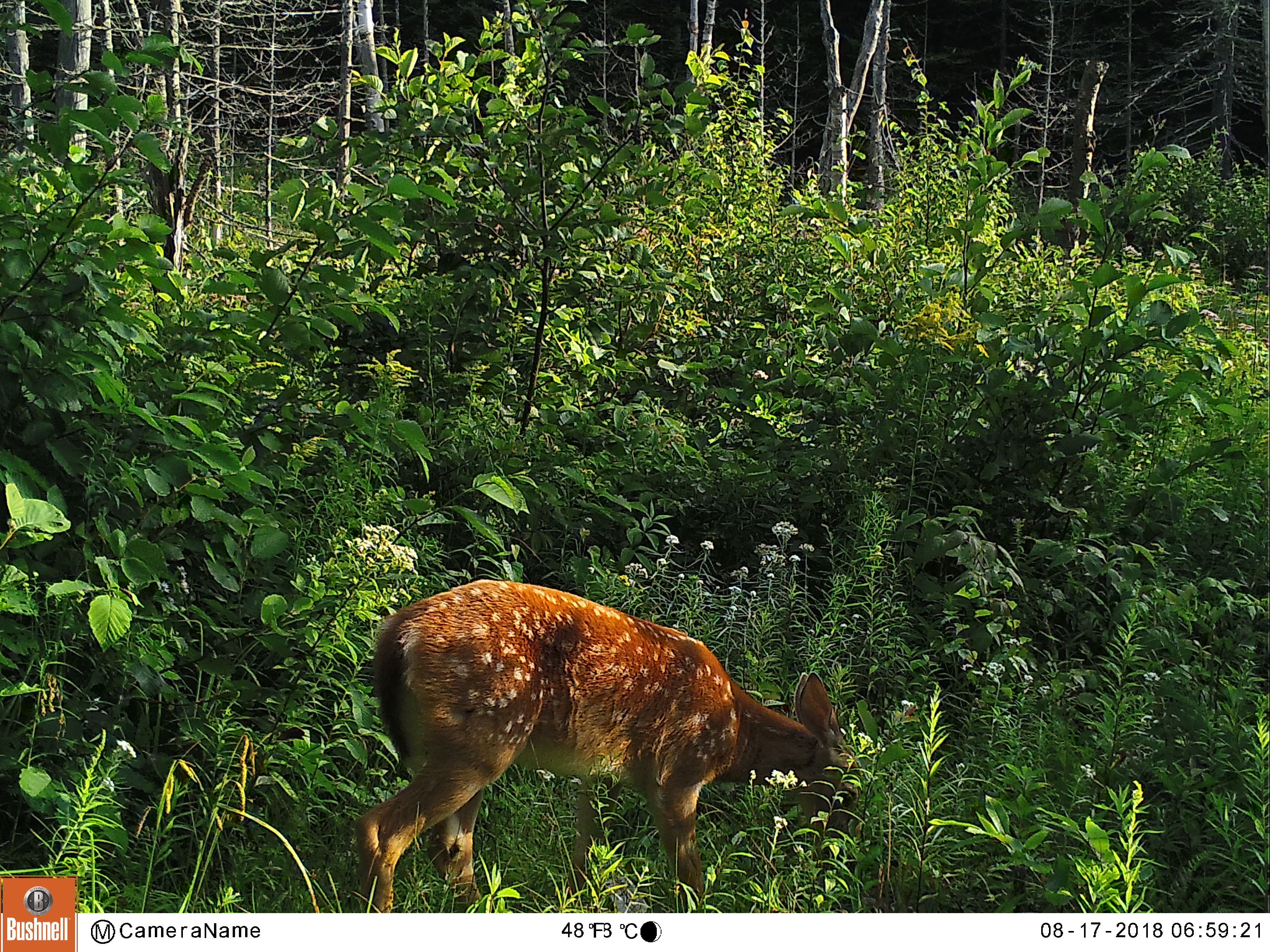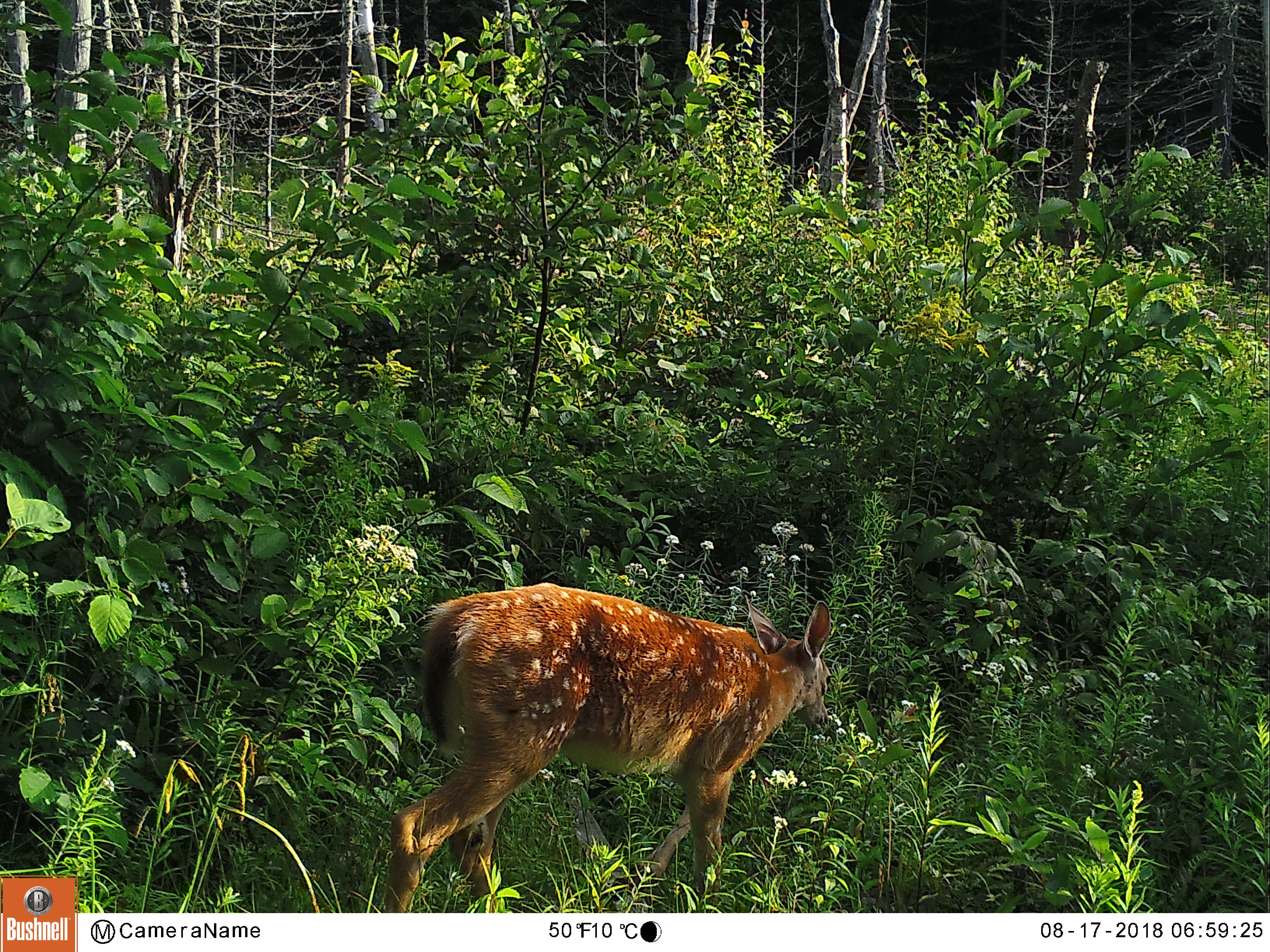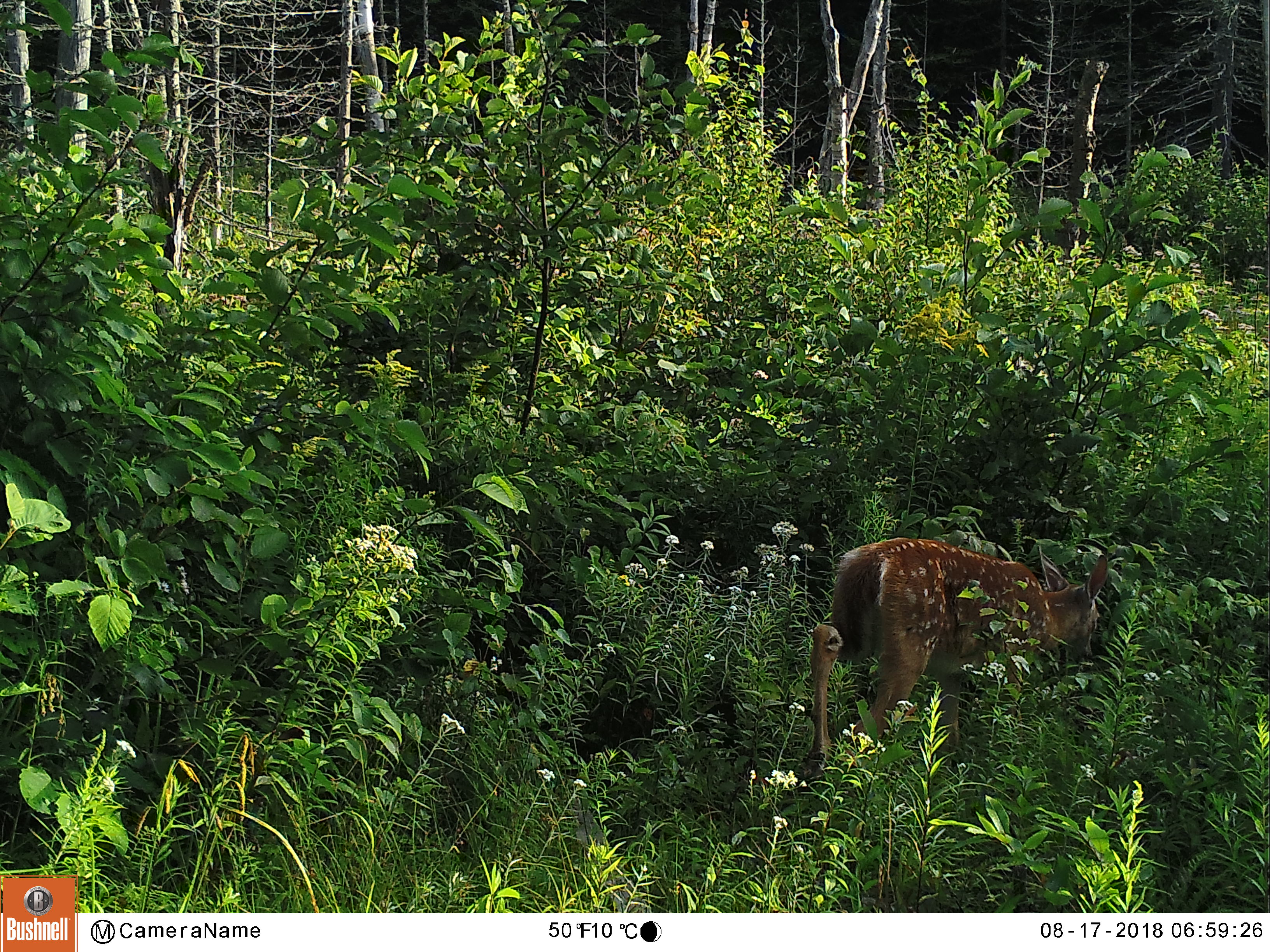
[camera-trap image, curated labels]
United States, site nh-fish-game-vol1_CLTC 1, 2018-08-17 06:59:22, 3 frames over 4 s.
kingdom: Animalia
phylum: Chordata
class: Mammalia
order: Artiodactyla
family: Cervidae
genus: Odocoileus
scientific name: Odocoileus virginianus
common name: white-tailed deer